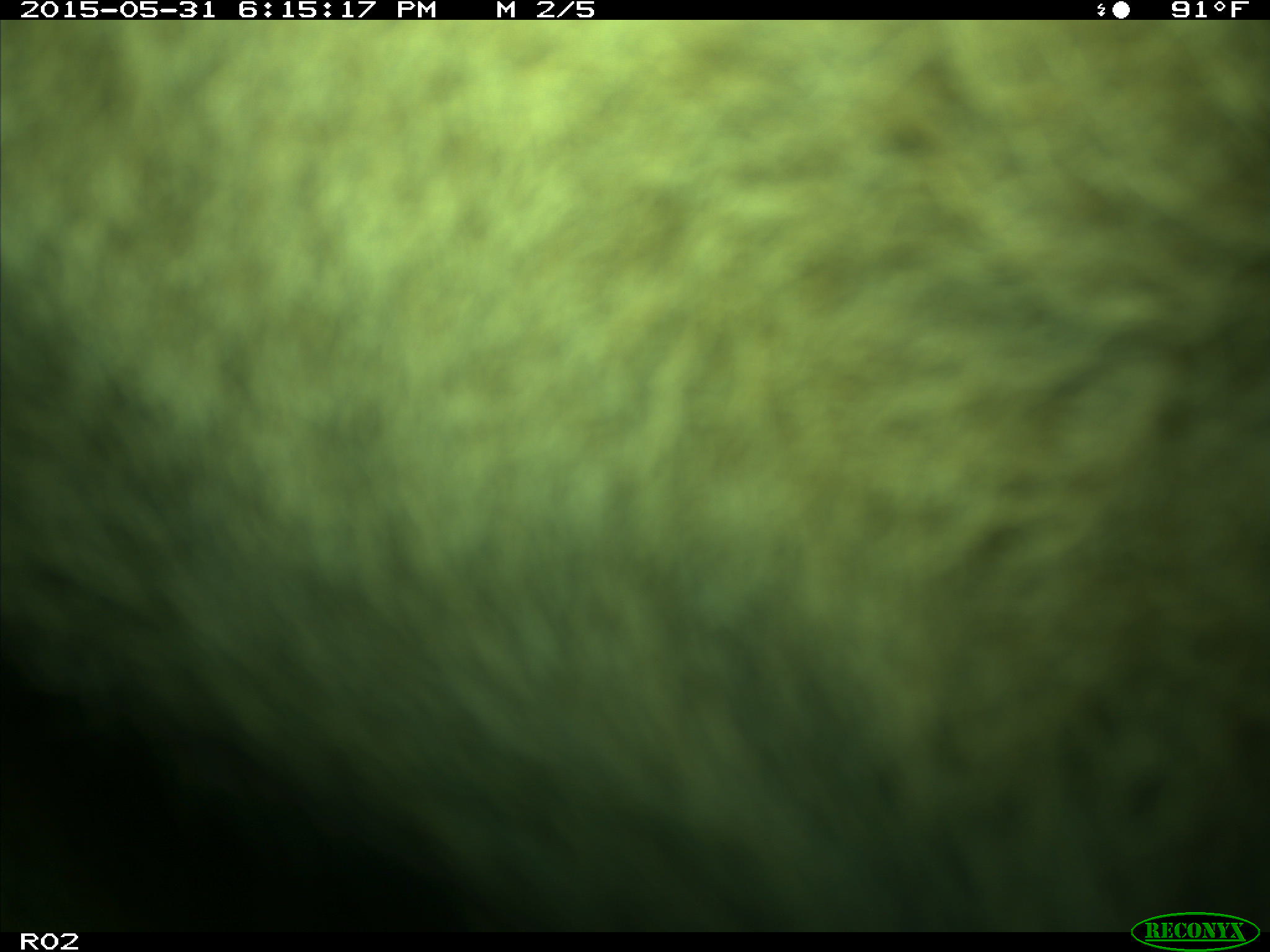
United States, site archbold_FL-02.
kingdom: Animalia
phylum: Chordata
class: Mammalia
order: Artiodactyla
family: Bovidae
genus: Bos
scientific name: Bos taurus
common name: domestic cow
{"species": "Bos taurus (domestic cow)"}